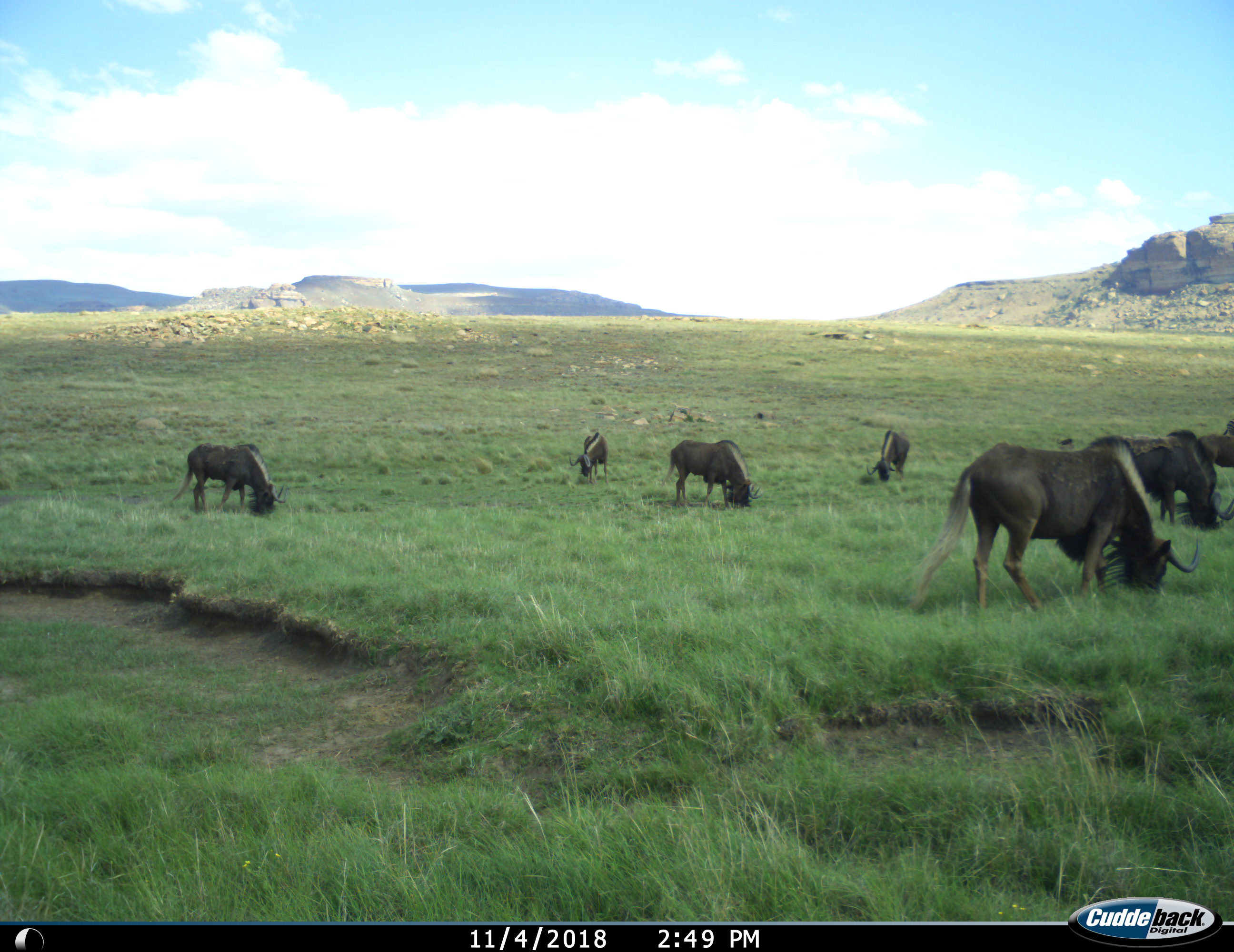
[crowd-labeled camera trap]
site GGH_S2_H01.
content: unidentified animal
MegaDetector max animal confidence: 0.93